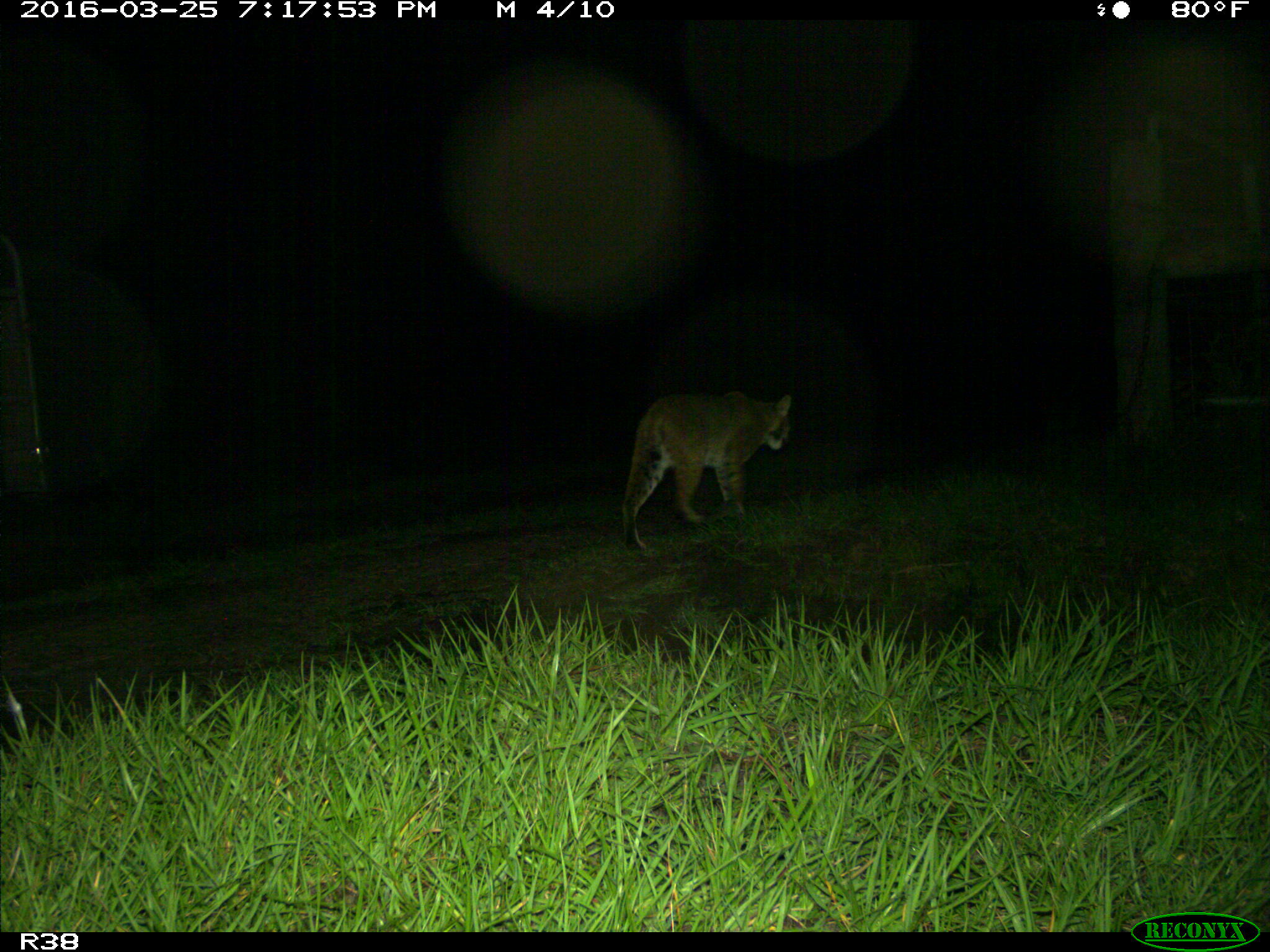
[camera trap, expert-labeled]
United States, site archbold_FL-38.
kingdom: Animalia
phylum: Chordata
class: Mammalia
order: Carnivora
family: Felidae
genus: Lynx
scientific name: Lynx rufus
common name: bobcat